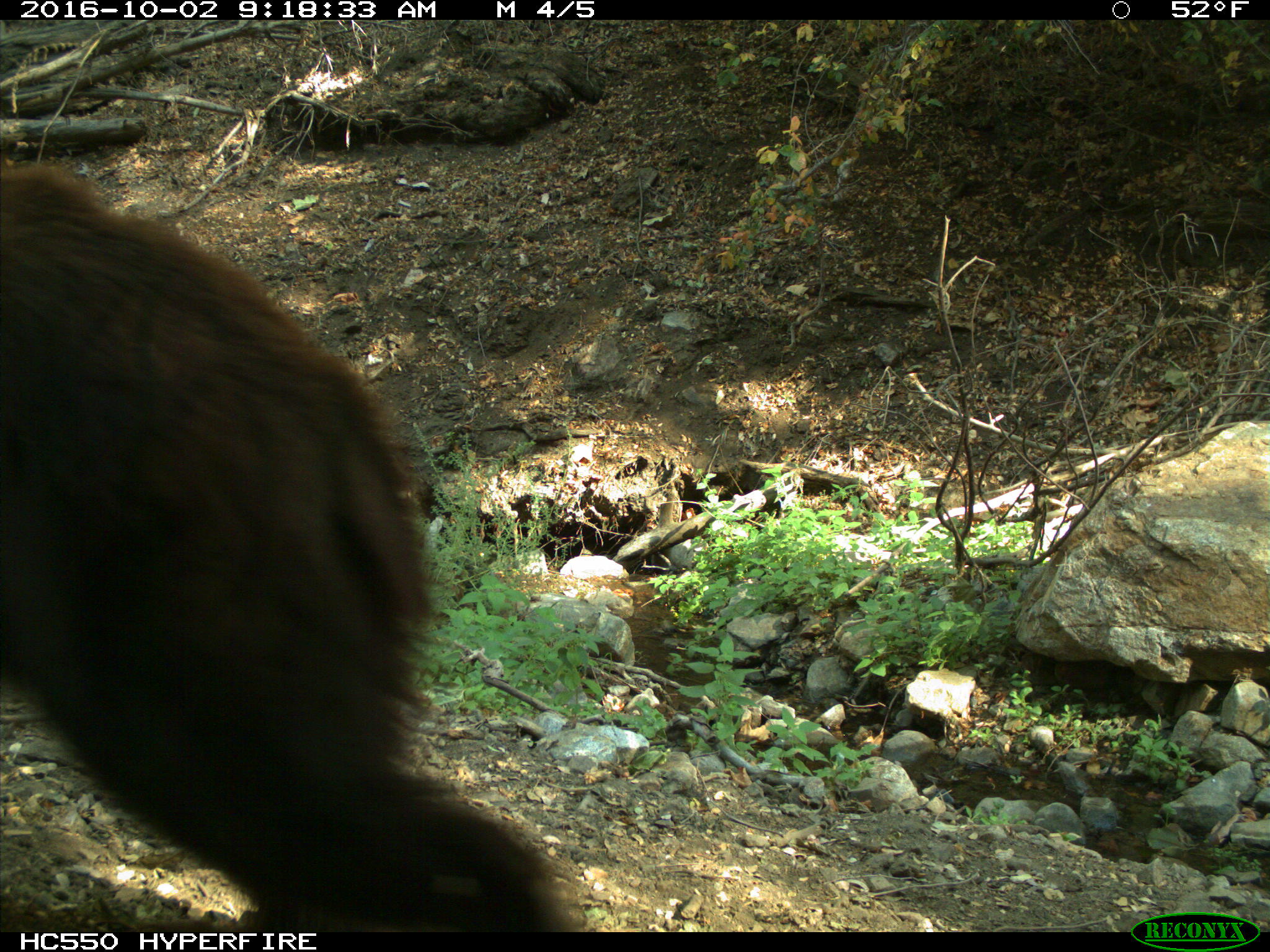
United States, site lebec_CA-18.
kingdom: Animalia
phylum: Chordata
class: Mammalia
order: Carnivora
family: Ursidae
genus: Ursus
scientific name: Ursus americanus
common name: american black bear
Ursus americanus (american black bear).